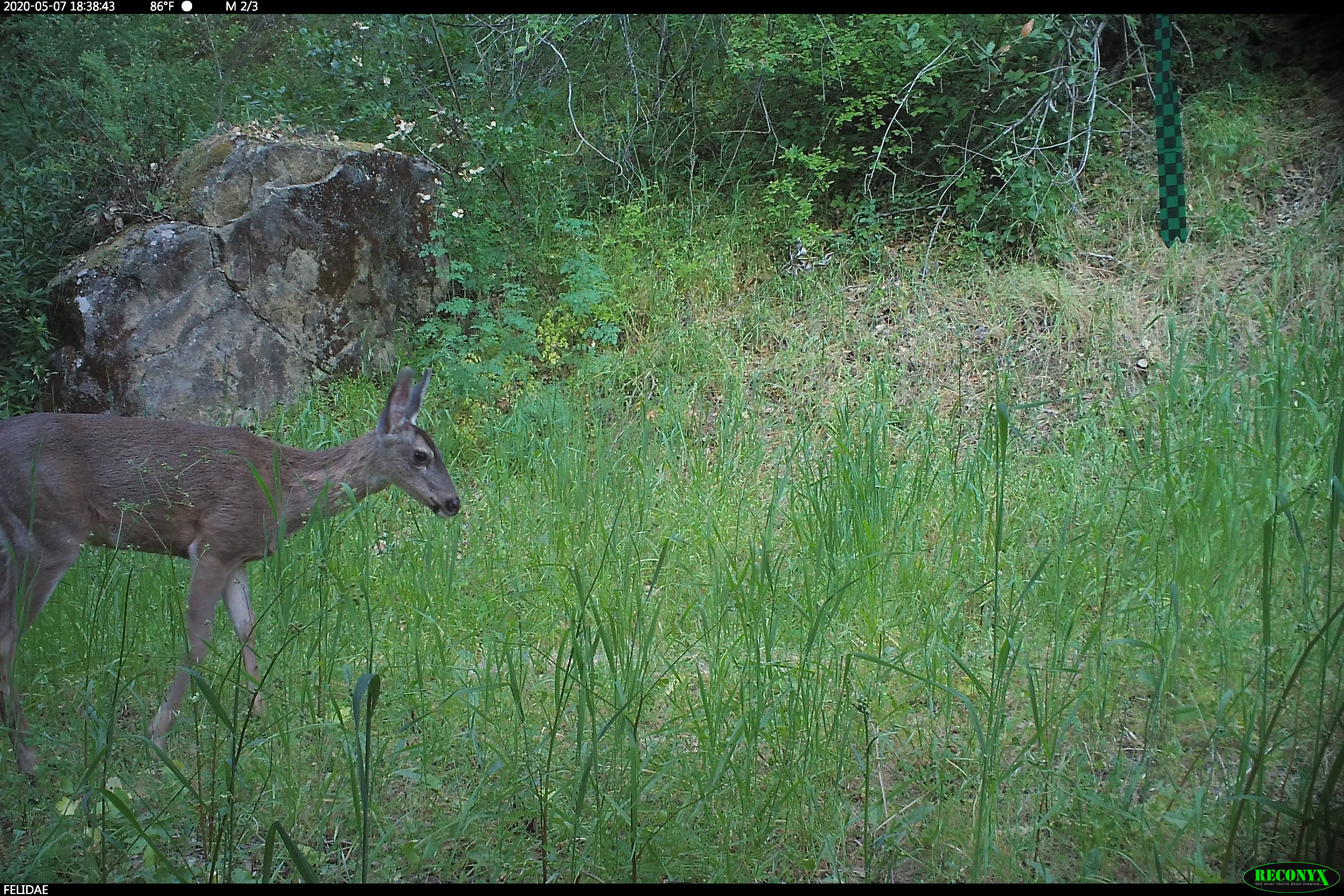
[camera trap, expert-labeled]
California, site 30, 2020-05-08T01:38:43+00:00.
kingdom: Animalia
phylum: Chordata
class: Mammalia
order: Artiodactyla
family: Cervidae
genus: Odocoileus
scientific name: Odocoileus hemionus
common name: mule deer